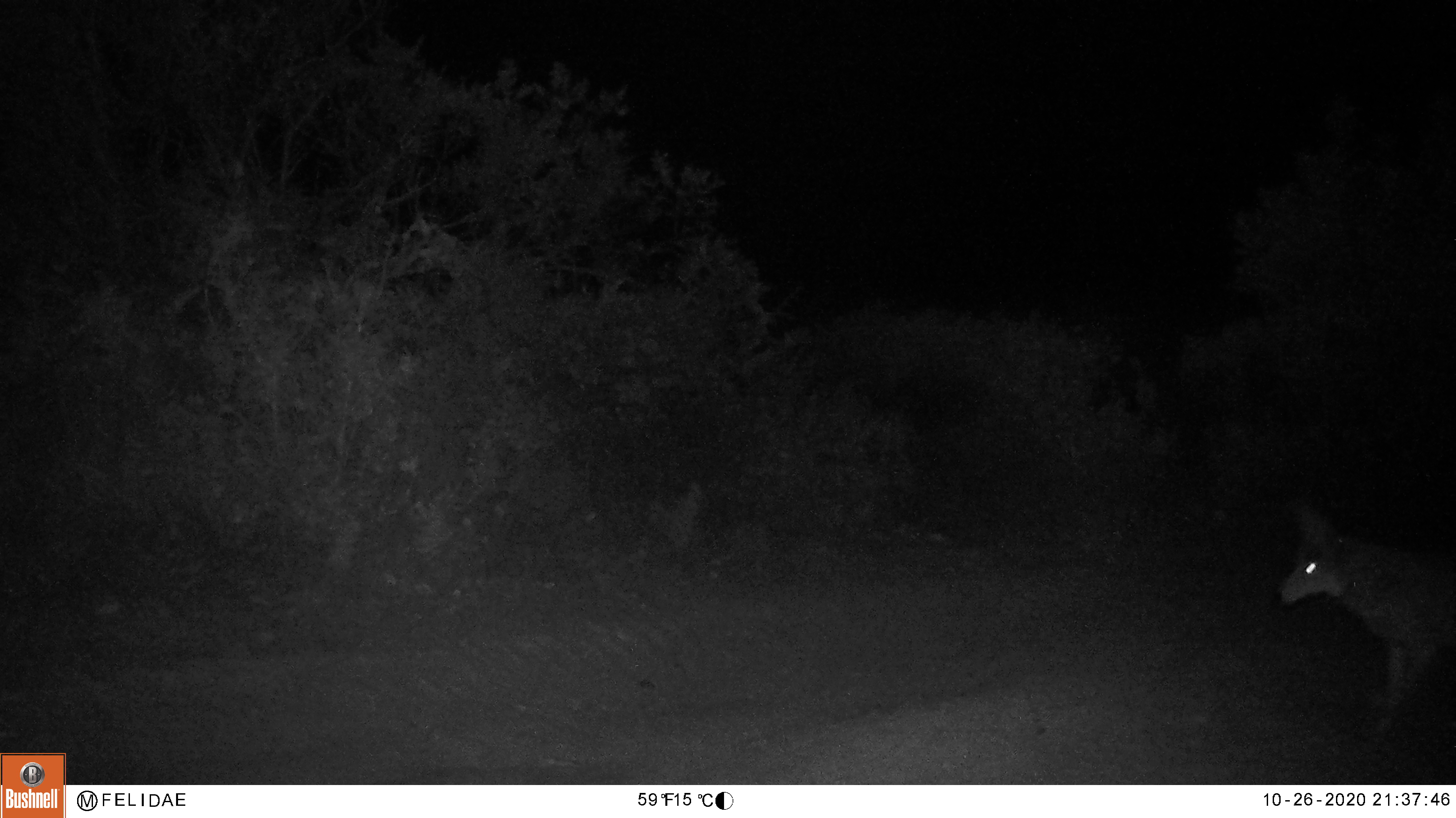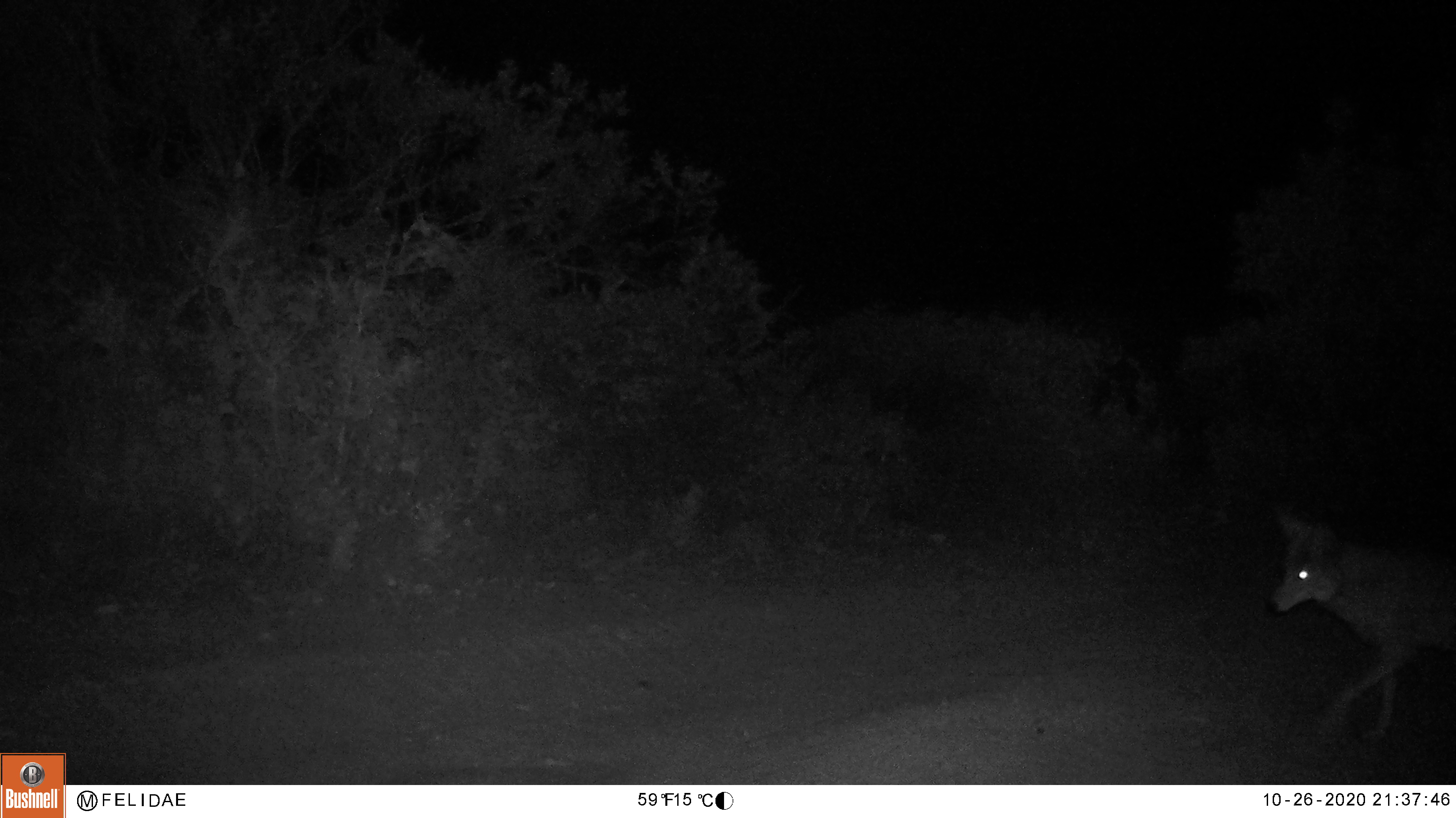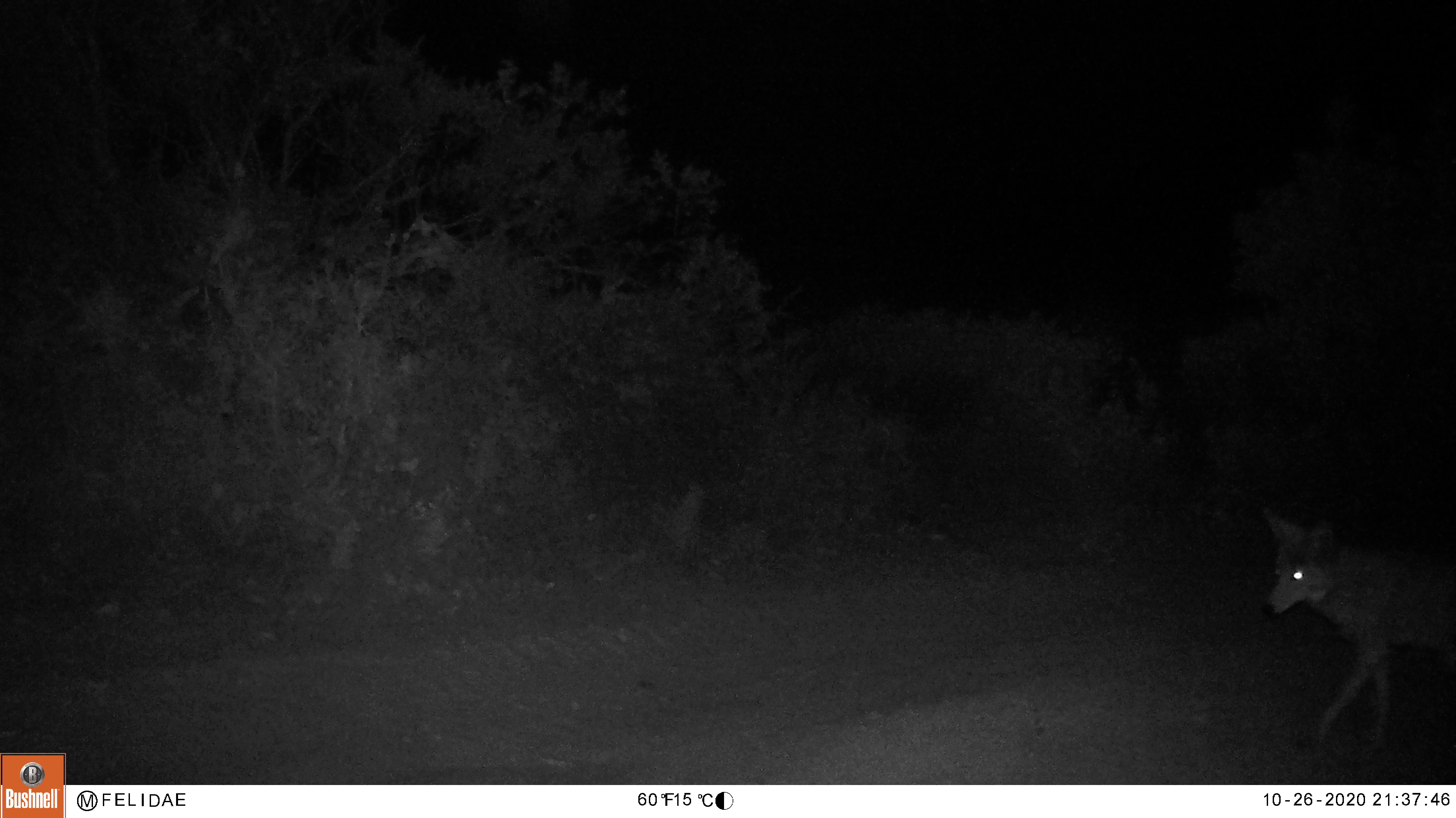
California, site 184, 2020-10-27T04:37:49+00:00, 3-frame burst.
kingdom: Animalia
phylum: Chordata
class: Mammalia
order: Carnivora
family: Canidae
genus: Canis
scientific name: Canis latrans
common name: coyote